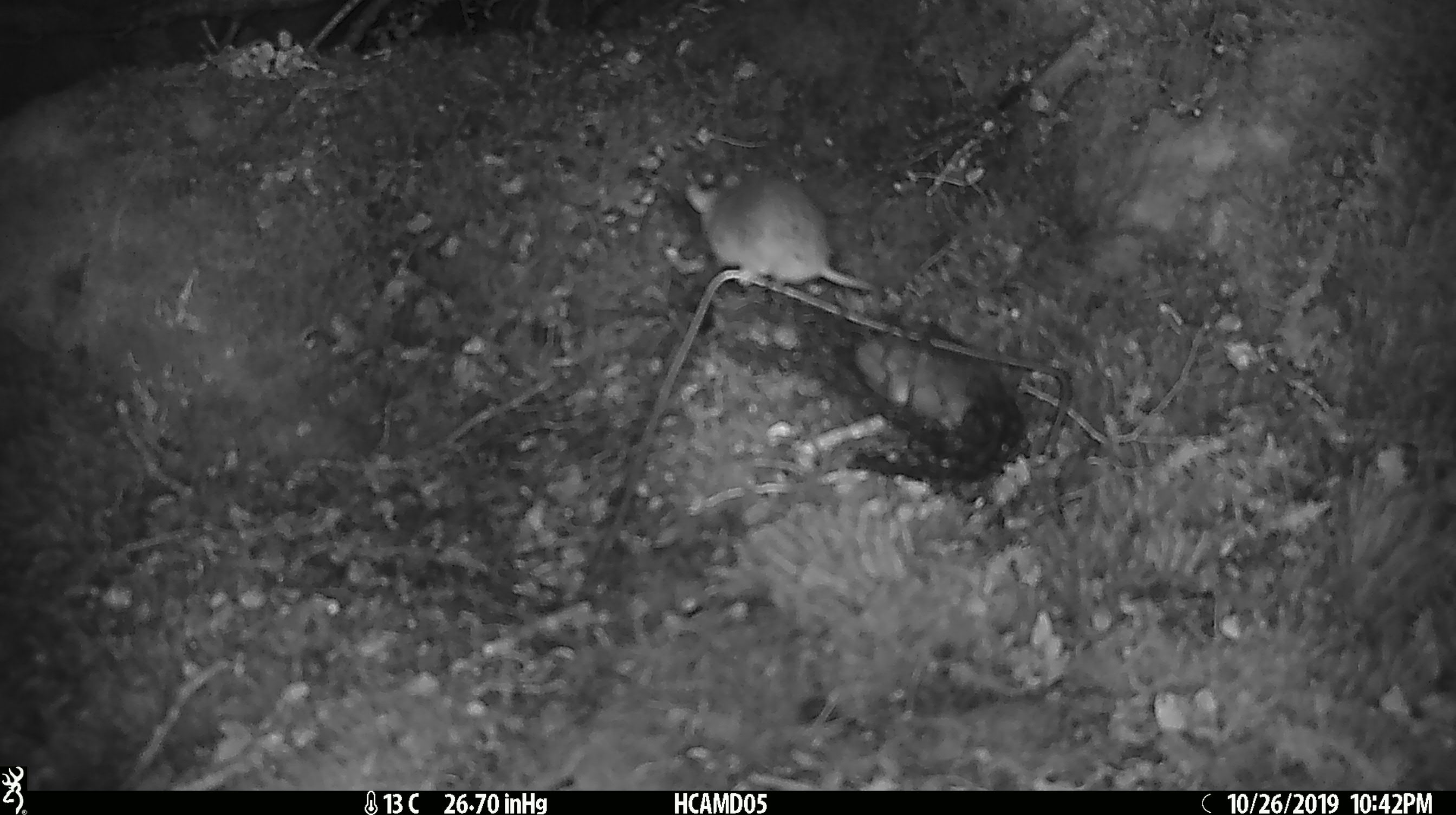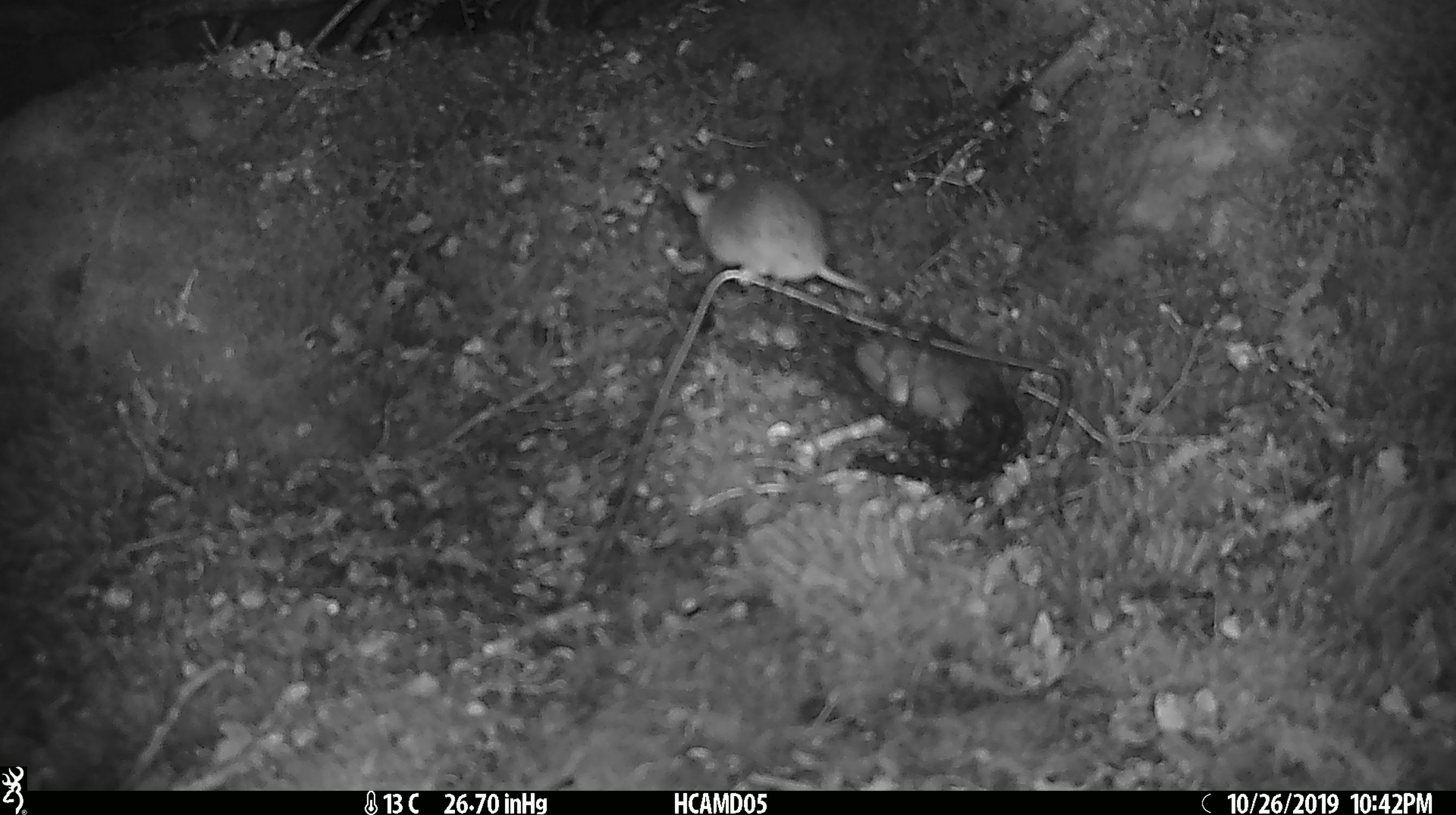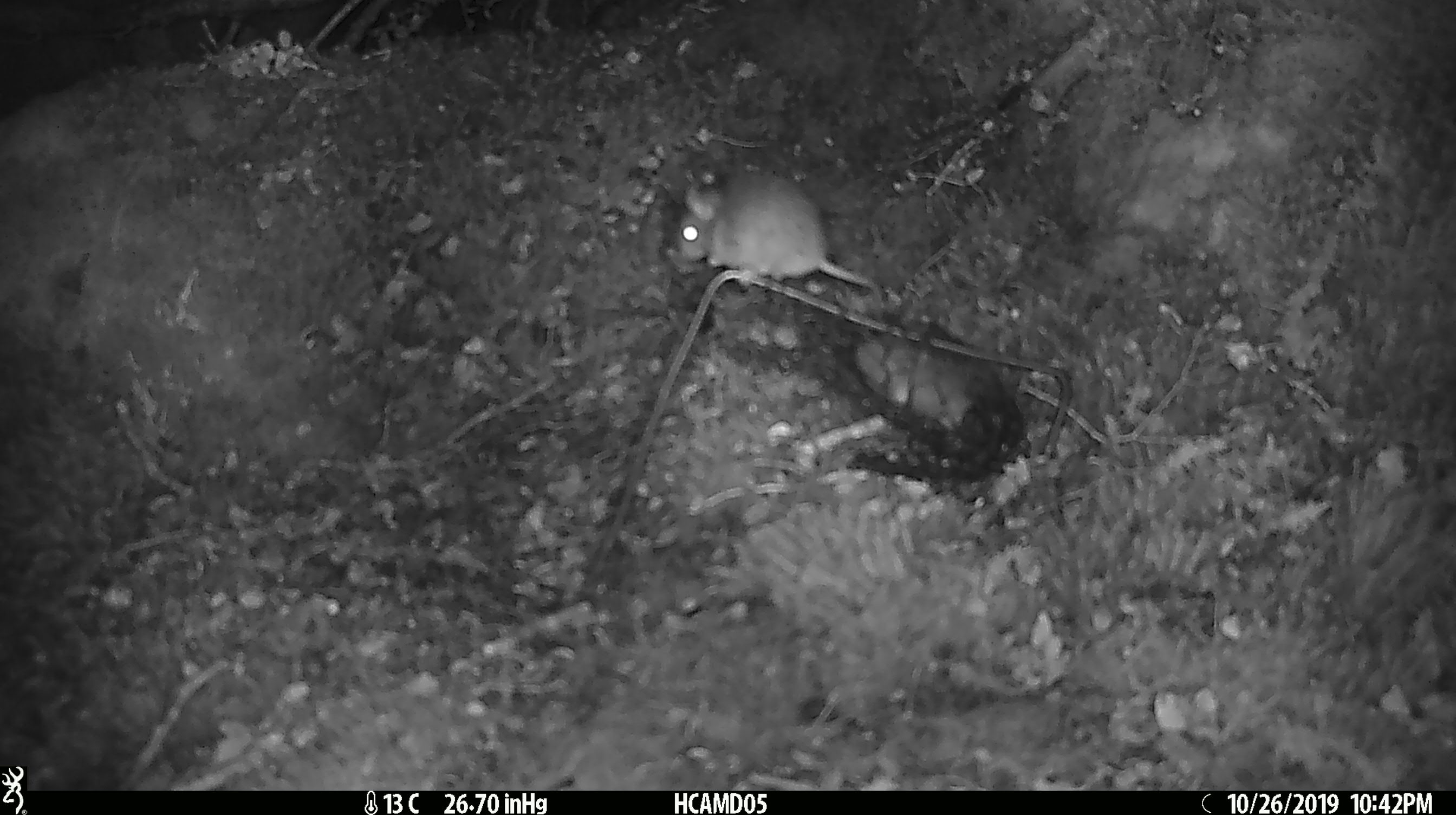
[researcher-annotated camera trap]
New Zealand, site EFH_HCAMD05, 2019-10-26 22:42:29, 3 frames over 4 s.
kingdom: Animalia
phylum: Chordata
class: Mammalia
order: Rodentia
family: Muridae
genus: Mus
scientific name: Mus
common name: mouse